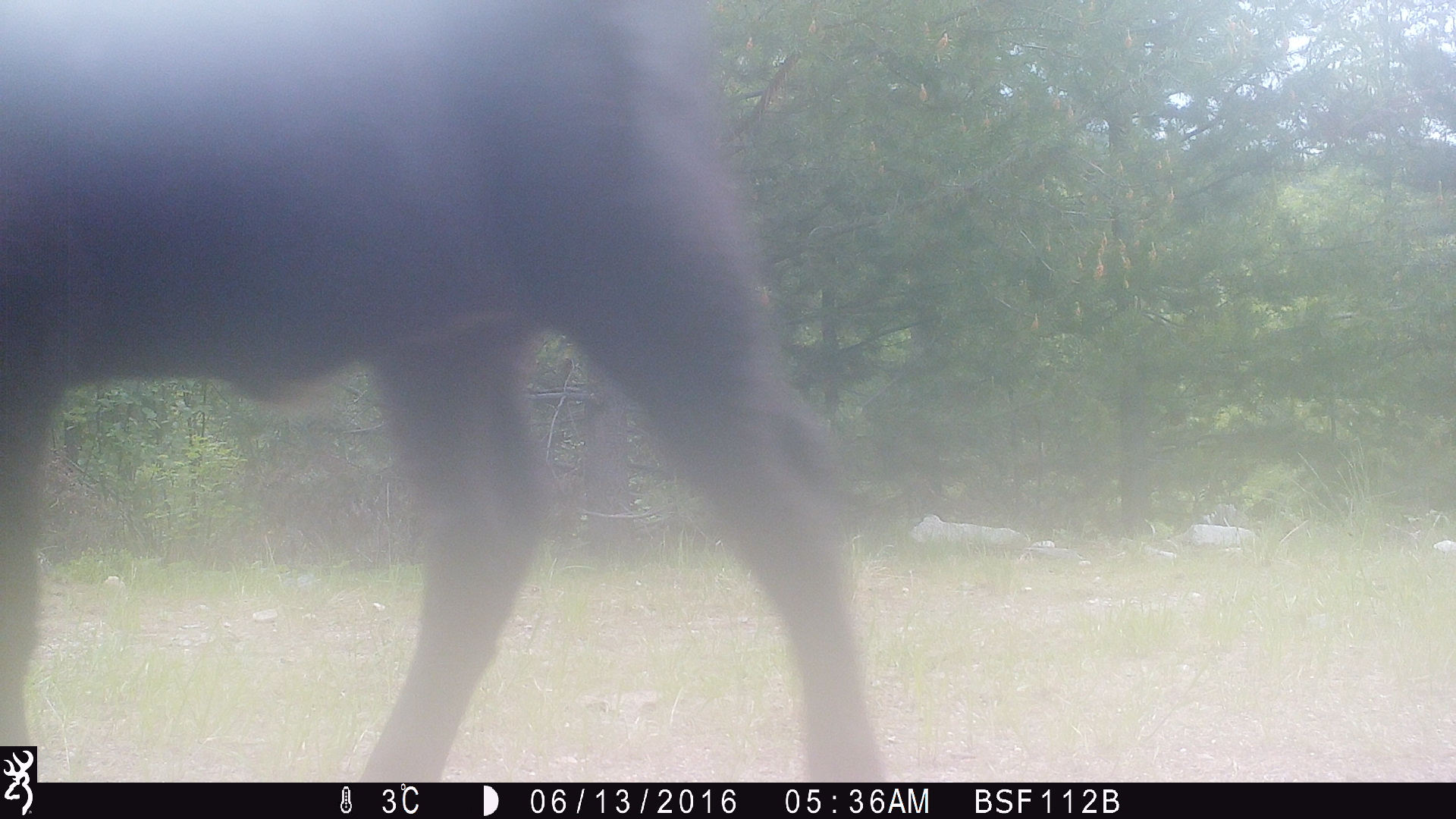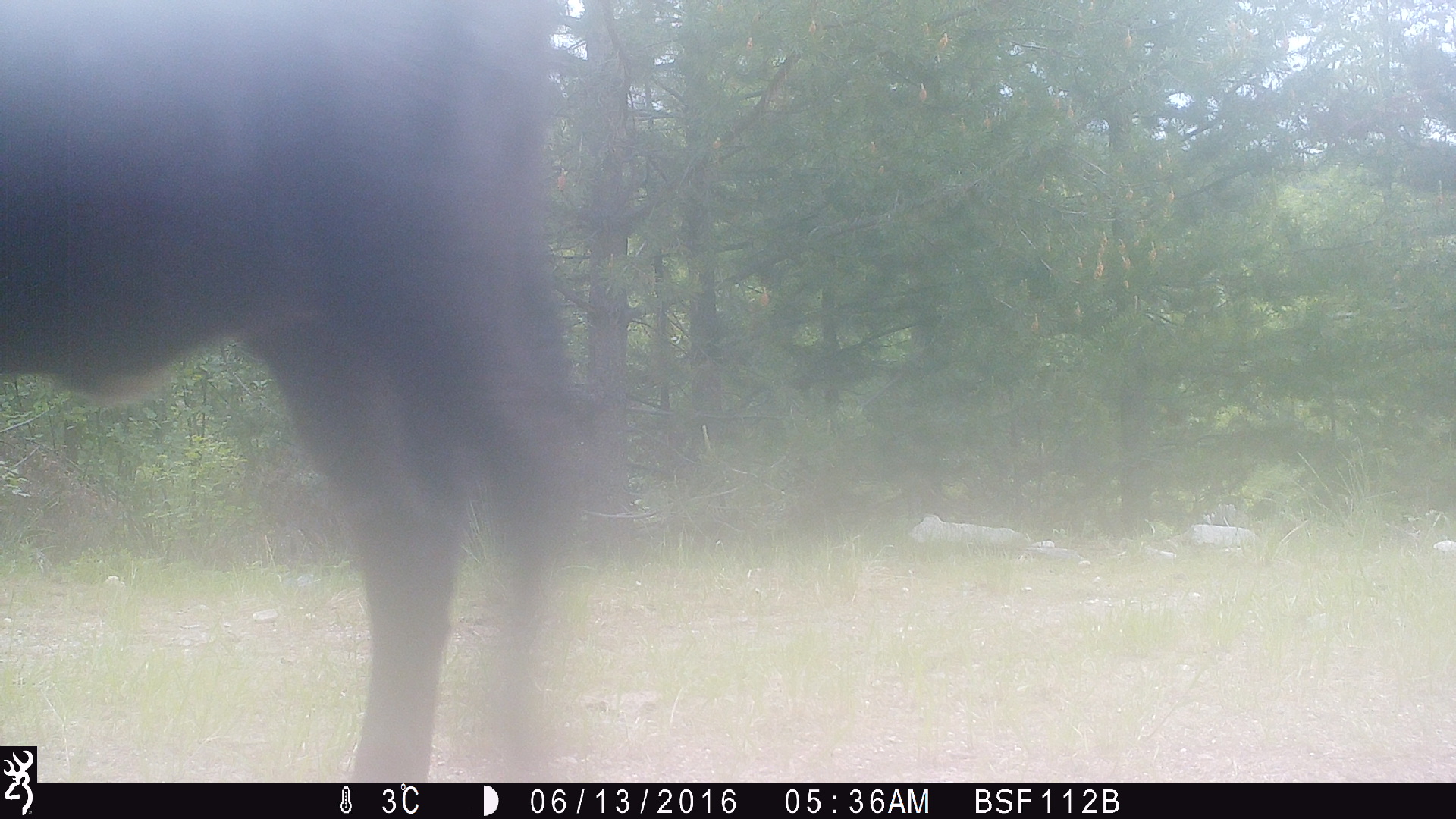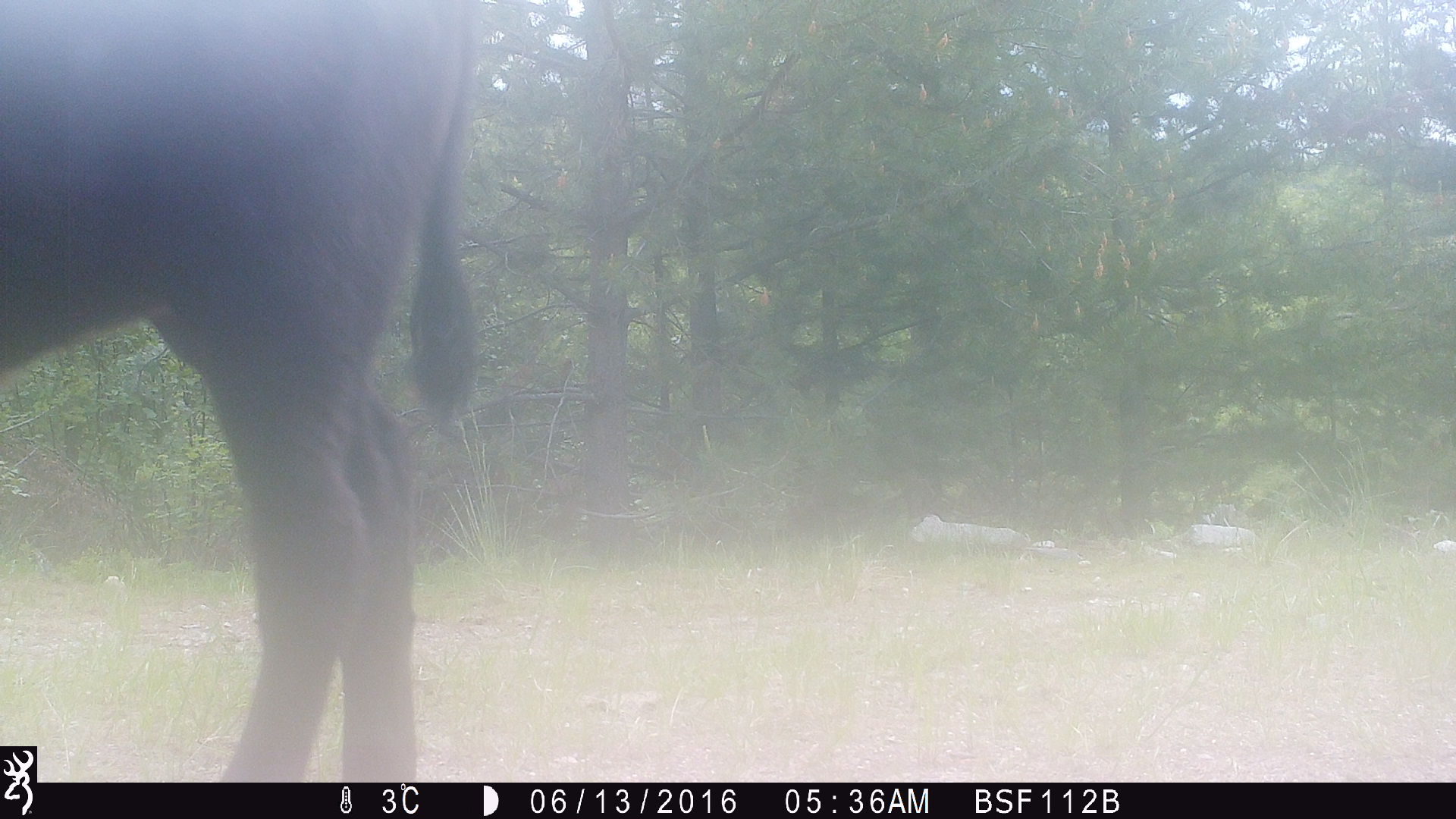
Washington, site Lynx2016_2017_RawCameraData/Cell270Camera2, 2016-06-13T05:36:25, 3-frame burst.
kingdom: Animalia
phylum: Chordata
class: Mammalia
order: Artiodactyla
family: Bovidae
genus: Bos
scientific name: Bos taurus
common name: domestic cattle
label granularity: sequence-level